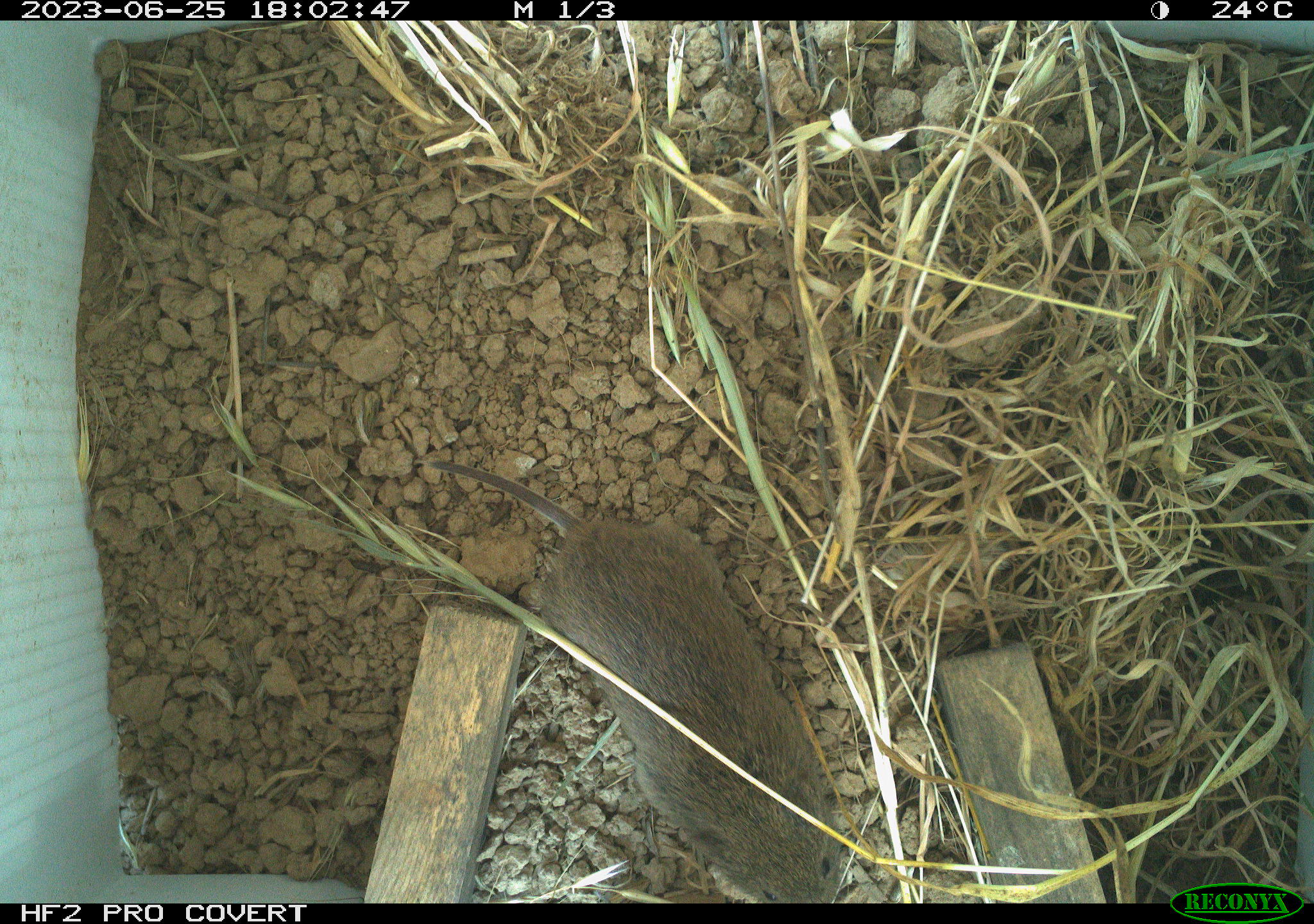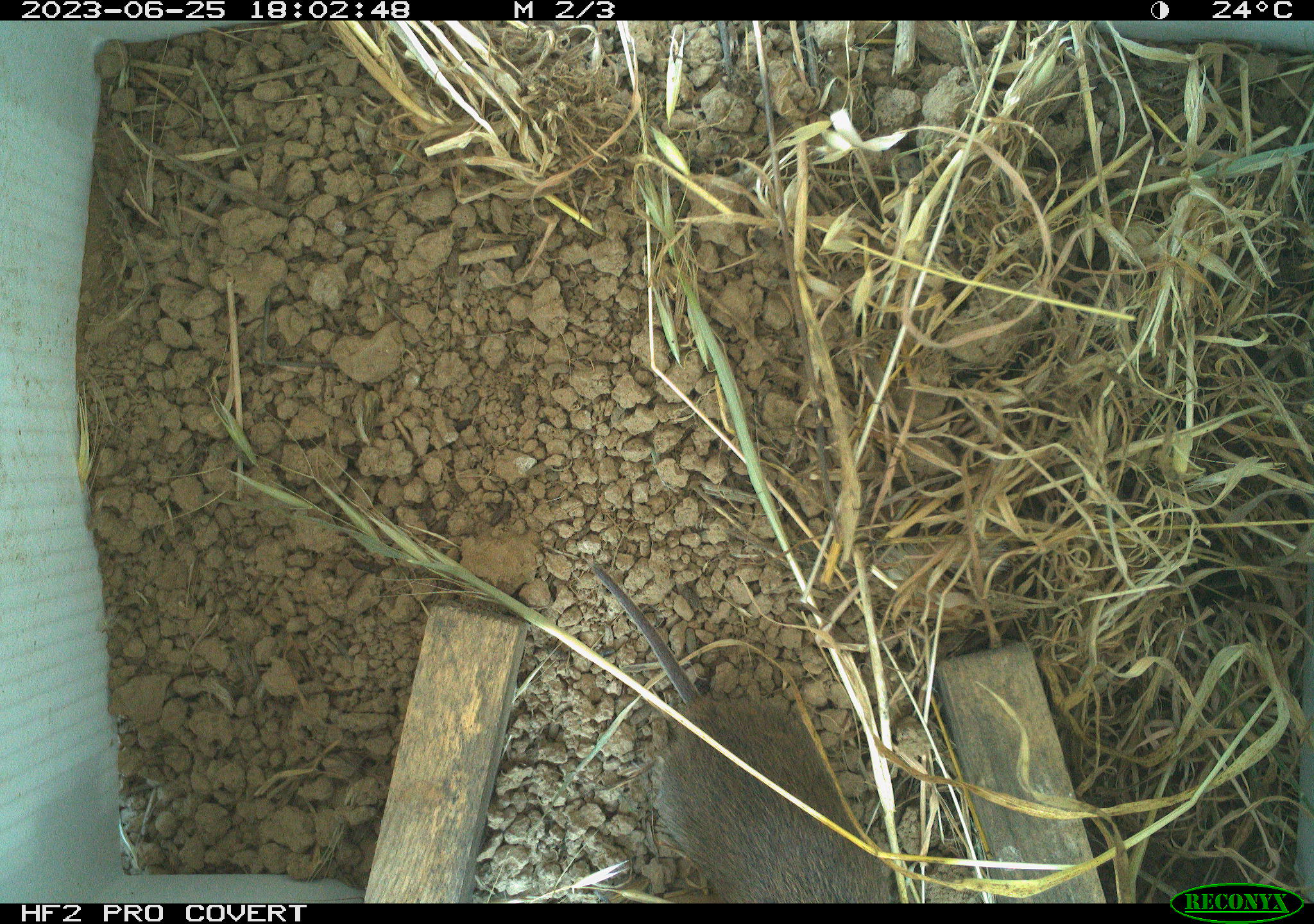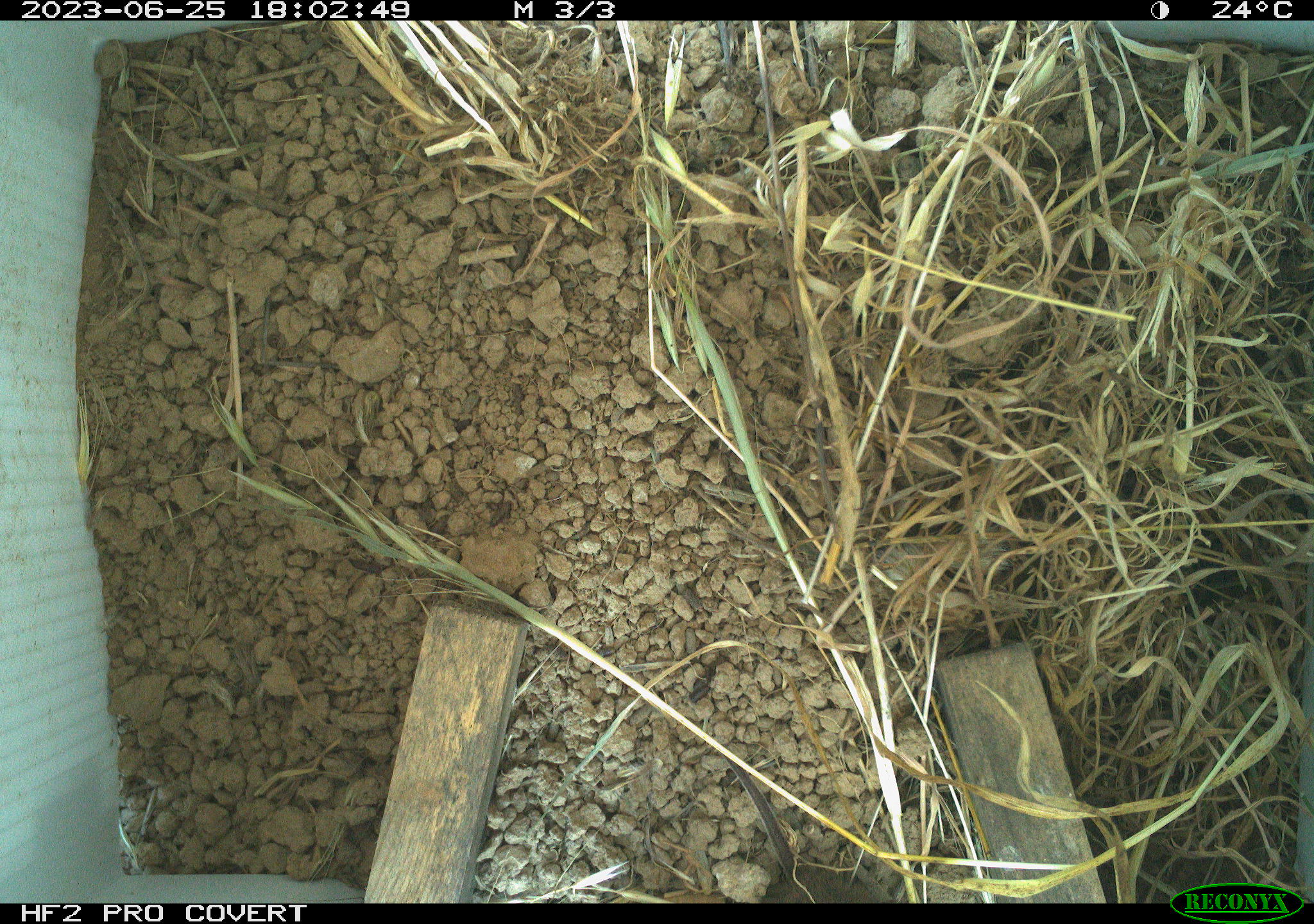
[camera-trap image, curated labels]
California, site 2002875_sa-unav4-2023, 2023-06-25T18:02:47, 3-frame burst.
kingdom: Animalia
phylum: Chordata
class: Mammalia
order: Rodentia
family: Cricetidae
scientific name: Arvicolinae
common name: voles, lemmings, and muskrats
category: arvicolinae subfamily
Arvicolinae subfamily (voles, lemmings, and muskrats) (Arvicolinae).